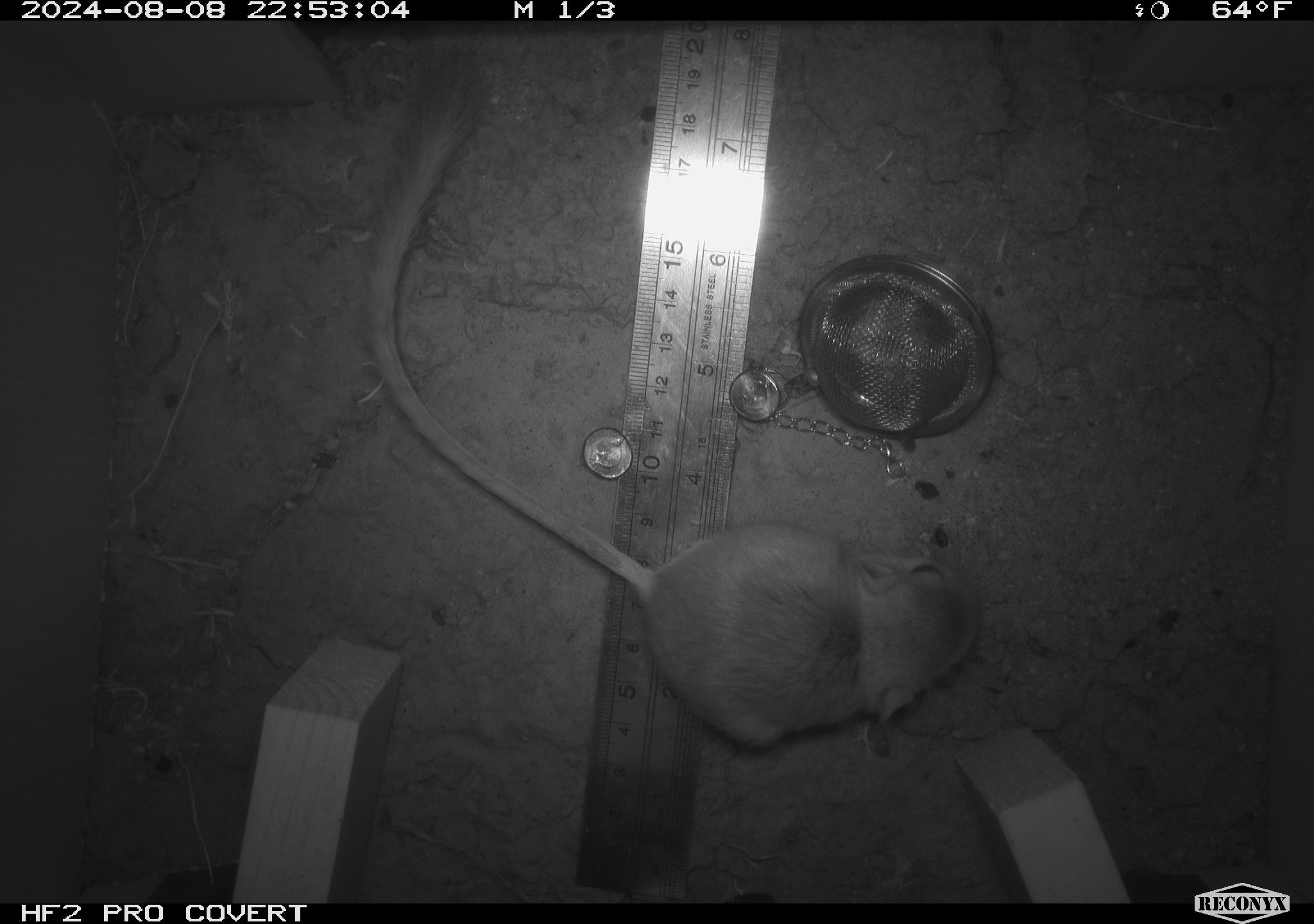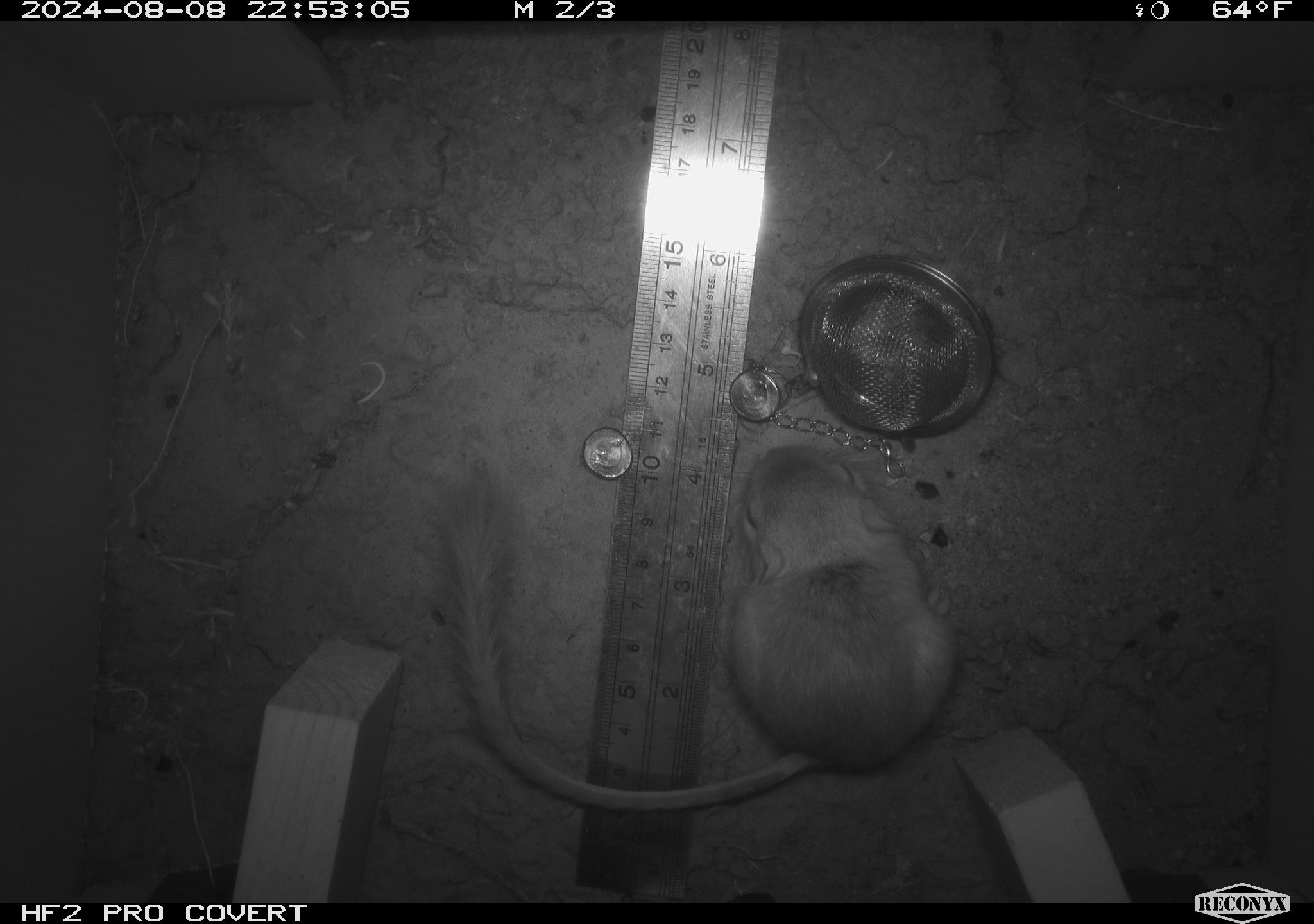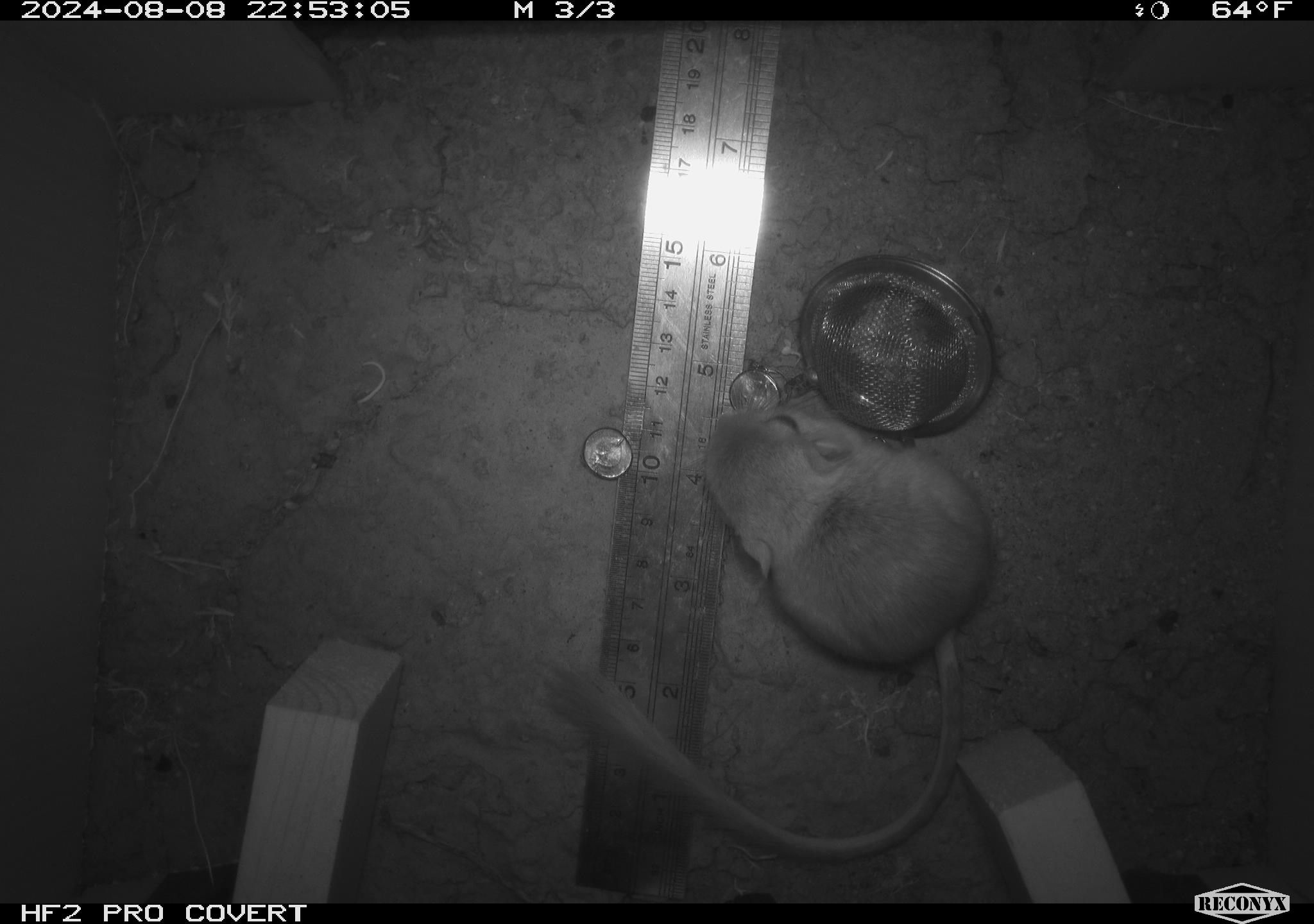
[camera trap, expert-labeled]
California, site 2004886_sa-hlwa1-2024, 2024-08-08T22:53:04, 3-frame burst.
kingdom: Animalia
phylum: Chordata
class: Mammalia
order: Rodentia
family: Heteromyidae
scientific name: Heteromyidae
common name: kangaroo rats and pocket mice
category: heteromyidae family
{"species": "heteromyidae family (kangaroo rats and pocket mice) (Heteromyidae)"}